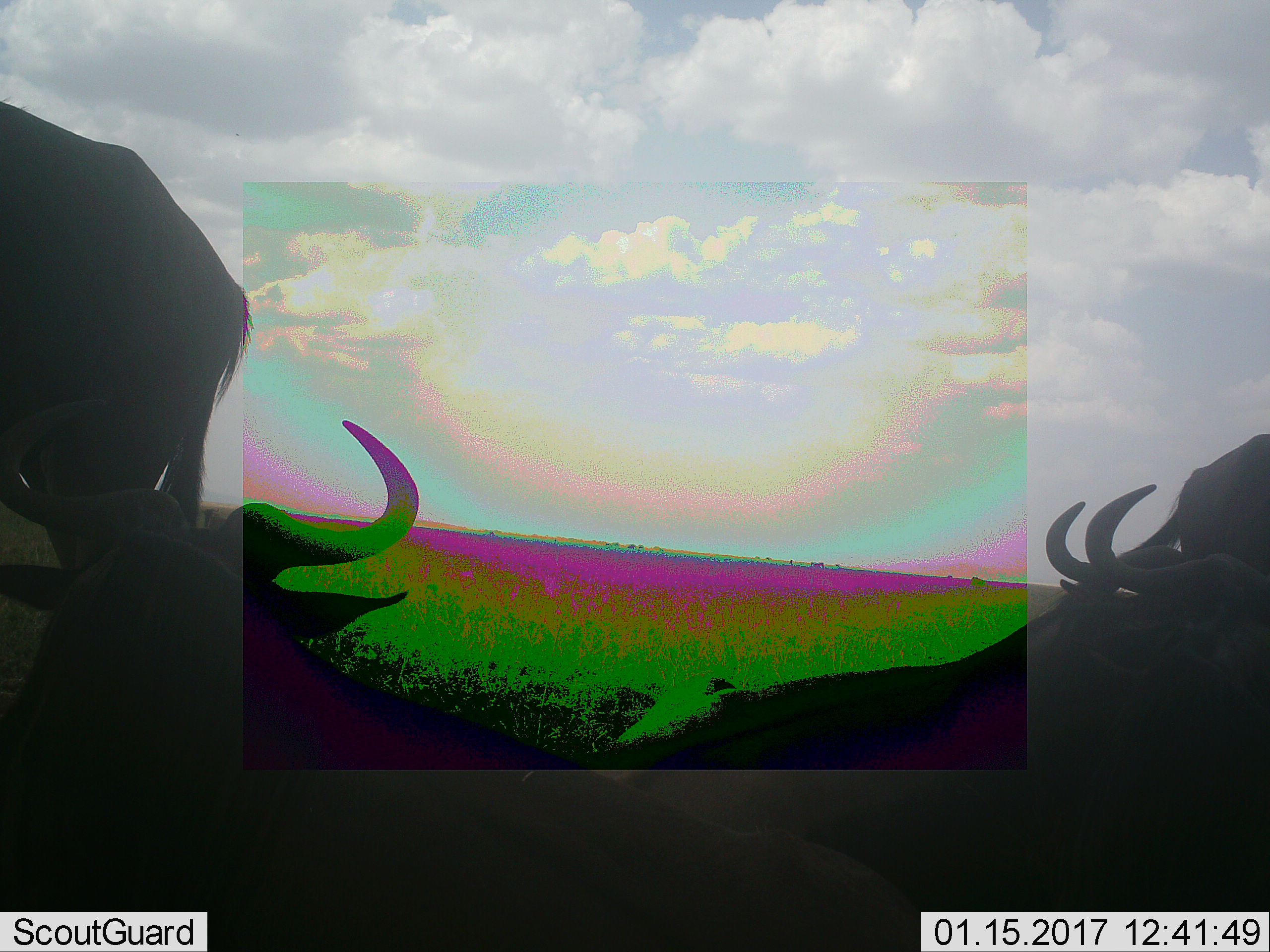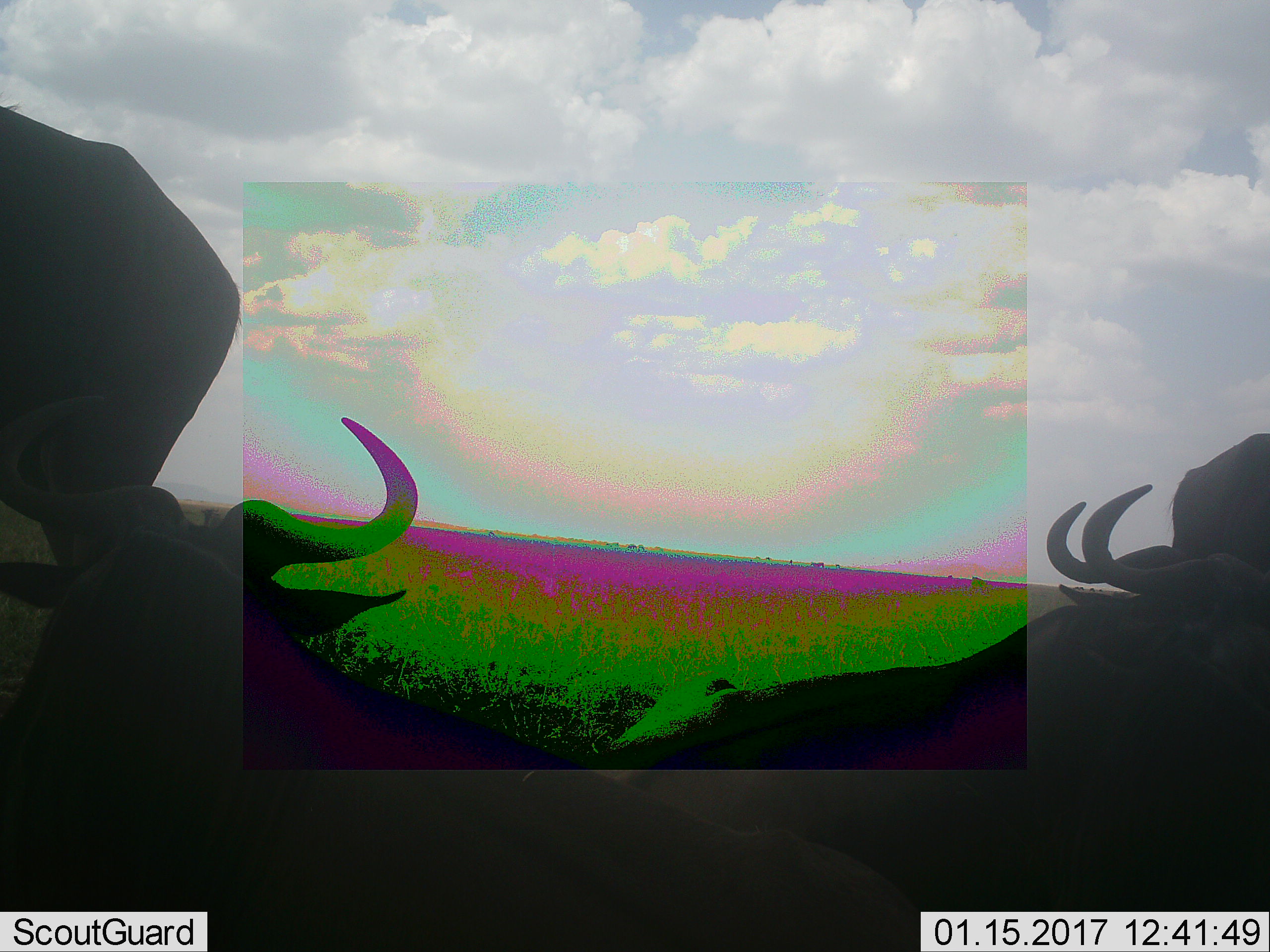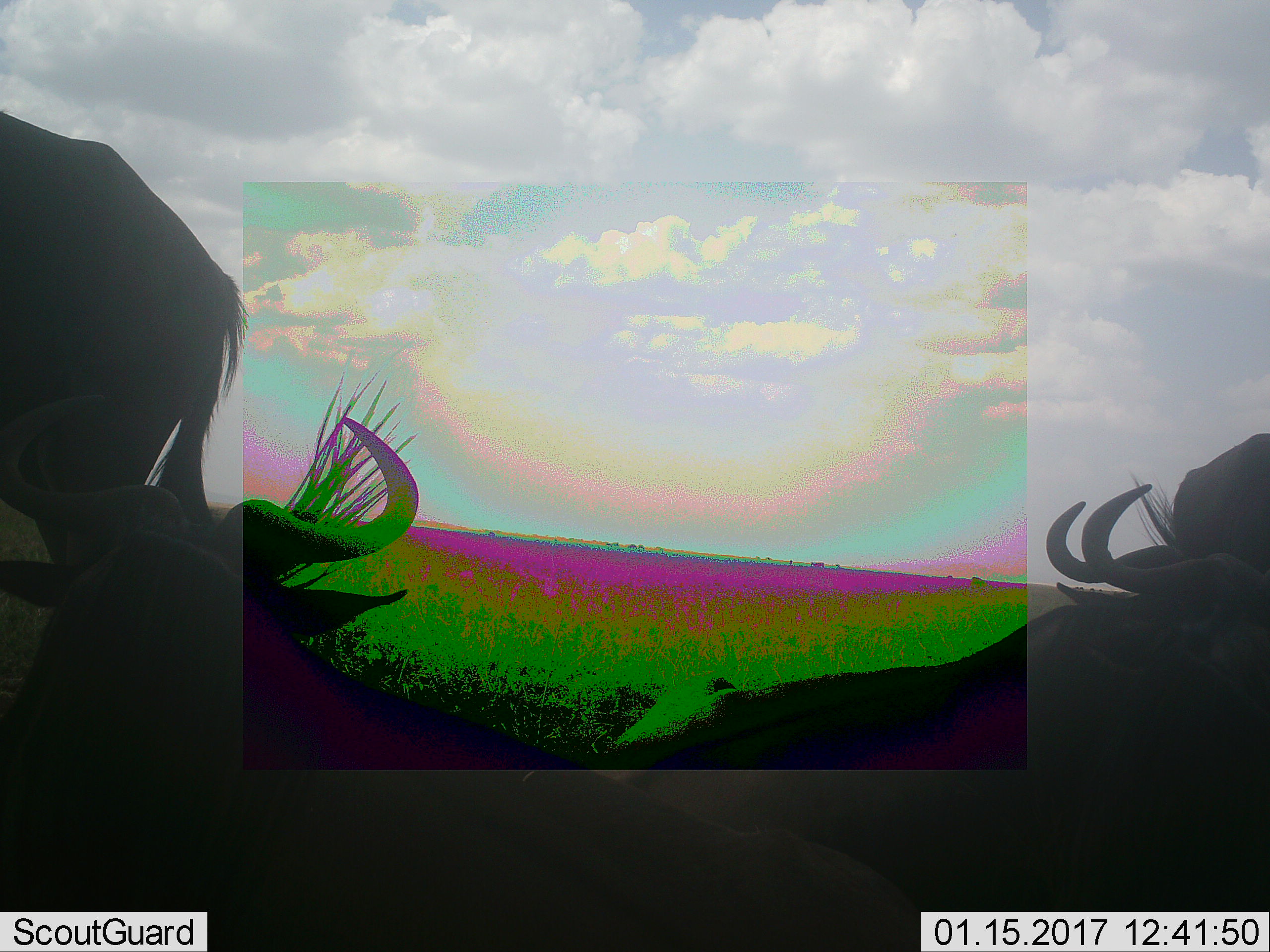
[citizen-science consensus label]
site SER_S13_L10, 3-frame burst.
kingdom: Animalia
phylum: Chordata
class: Mammalia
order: Artiodactyla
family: Bovidae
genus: Connochaetes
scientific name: Connochaetes taurinus taurinus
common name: blue wildebeest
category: wildebeestblue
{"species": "wildebeestblue (blue wildebeest) (Connochaetes taurinus taurinus)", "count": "3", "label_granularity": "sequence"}